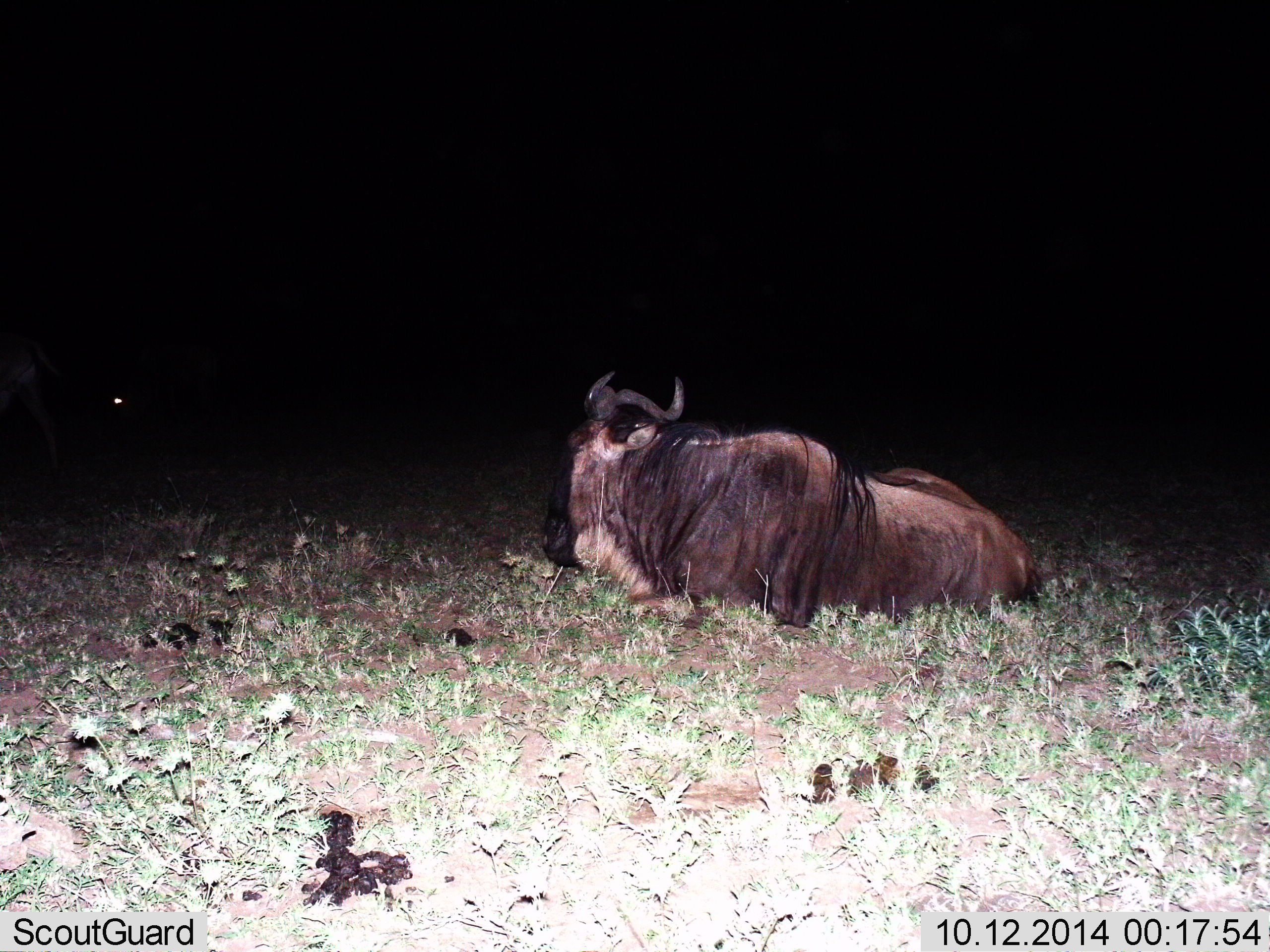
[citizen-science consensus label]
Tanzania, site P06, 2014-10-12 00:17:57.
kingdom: Animalia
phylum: Chordata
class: Mammalia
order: Artiodactyla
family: Bovidae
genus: Connochaetes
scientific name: Connochaetes taurinus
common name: blue wildebeest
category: wildebeest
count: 1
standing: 0%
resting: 100%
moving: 10%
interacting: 0%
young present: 0%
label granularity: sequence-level